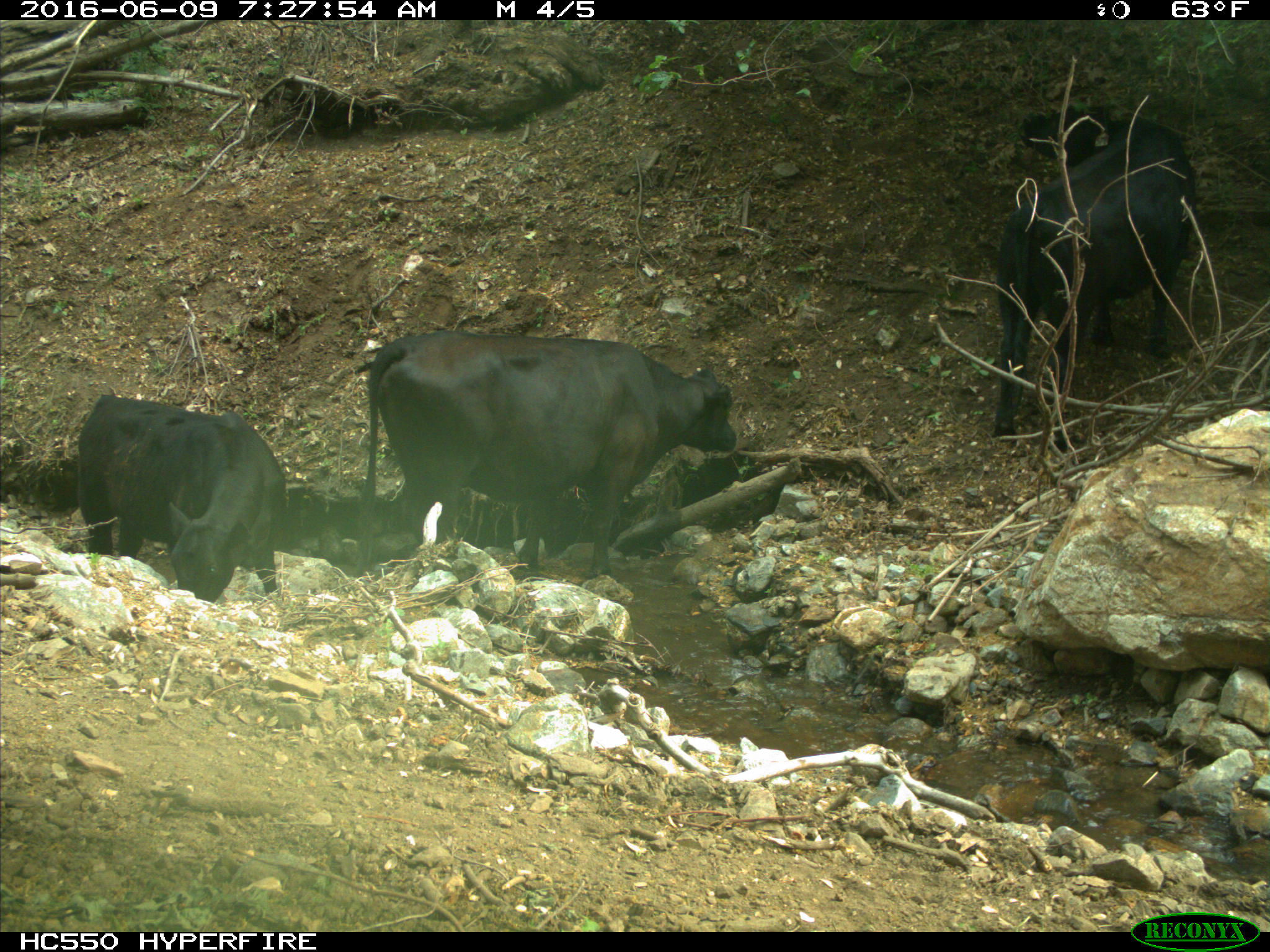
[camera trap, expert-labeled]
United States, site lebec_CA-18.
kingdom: Animalia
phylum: Chordata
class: Mammalia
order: Artiodactyla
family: Bovidae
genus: Bos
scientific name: Bos taurus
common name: domestic cow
Bos taurus (domestic cow).